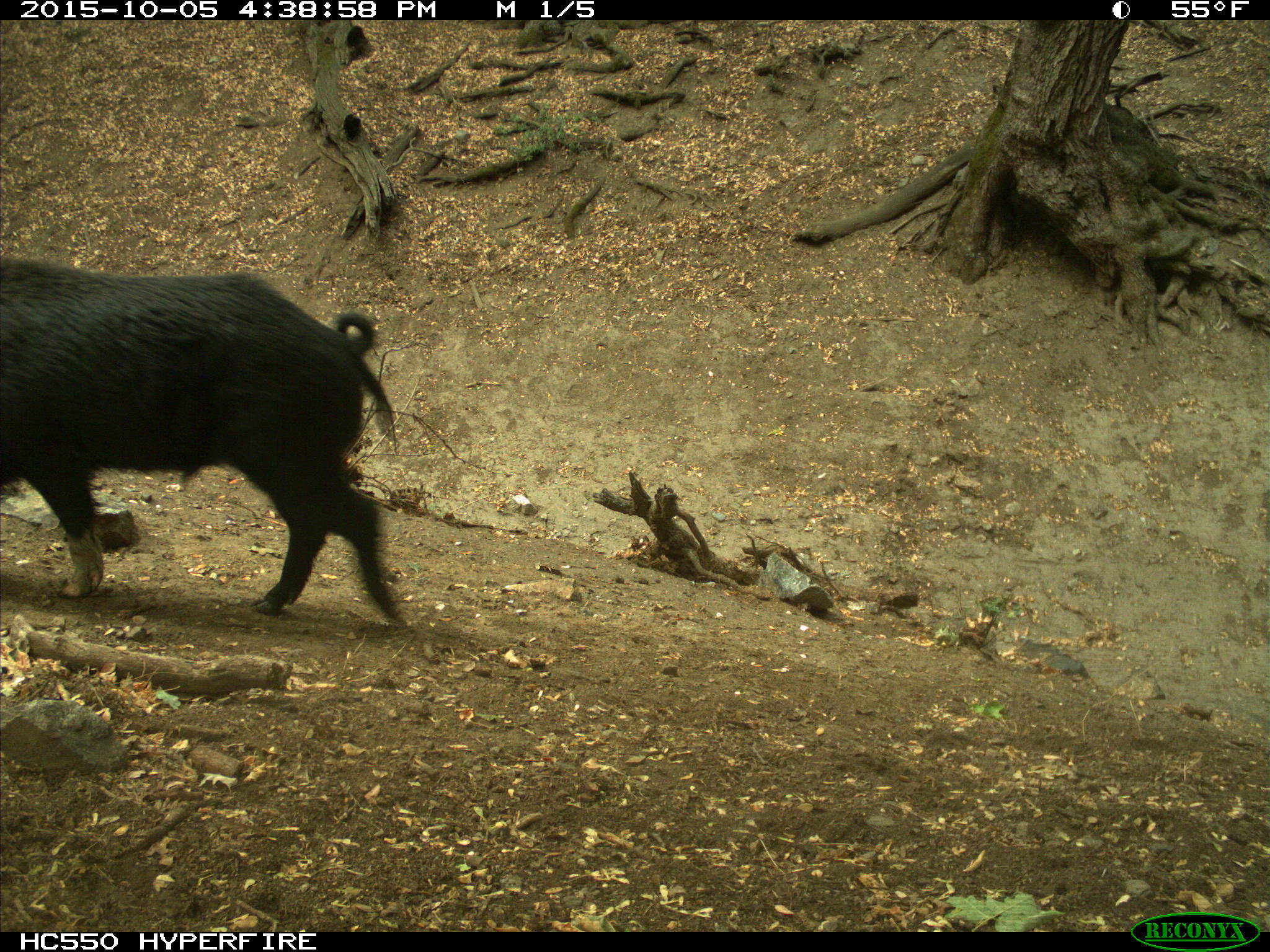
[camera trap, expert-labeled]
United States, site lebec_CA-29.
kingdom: Animalia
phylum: Chordata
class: Mammalia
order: Artiodactyla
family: Suidae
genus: Sus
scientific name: Sus scrofa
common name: wild boar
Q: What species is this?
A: Sus scrofa (wild boar).